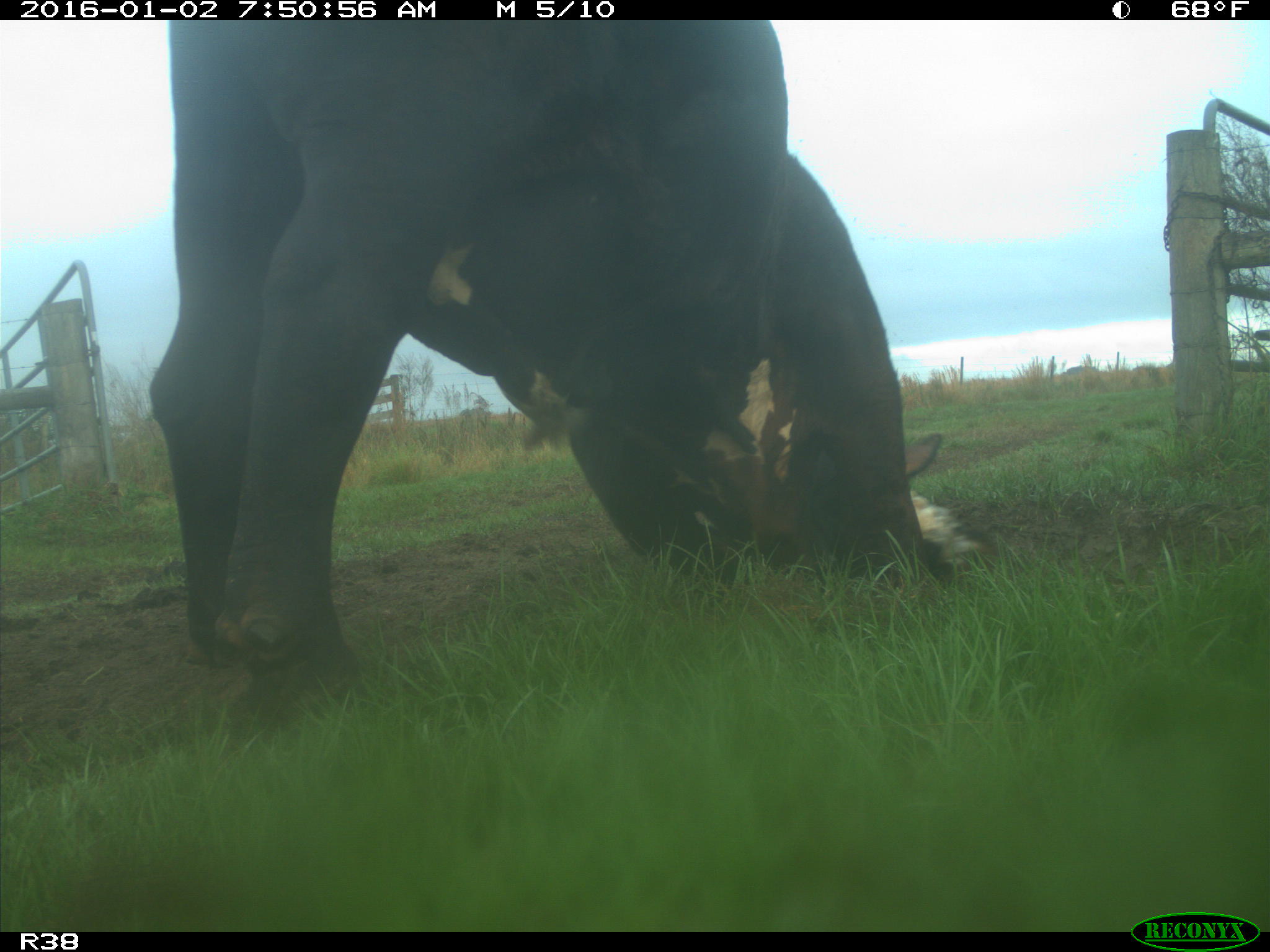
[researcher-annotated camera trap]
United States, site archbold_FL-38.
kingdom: Animalia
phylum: Chordata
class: Mammalia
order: Artiodactyla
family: Bovidae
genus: Bos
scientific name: Bos taurus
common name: domestic cow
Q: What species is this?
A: Bos taurus (domestic cow).